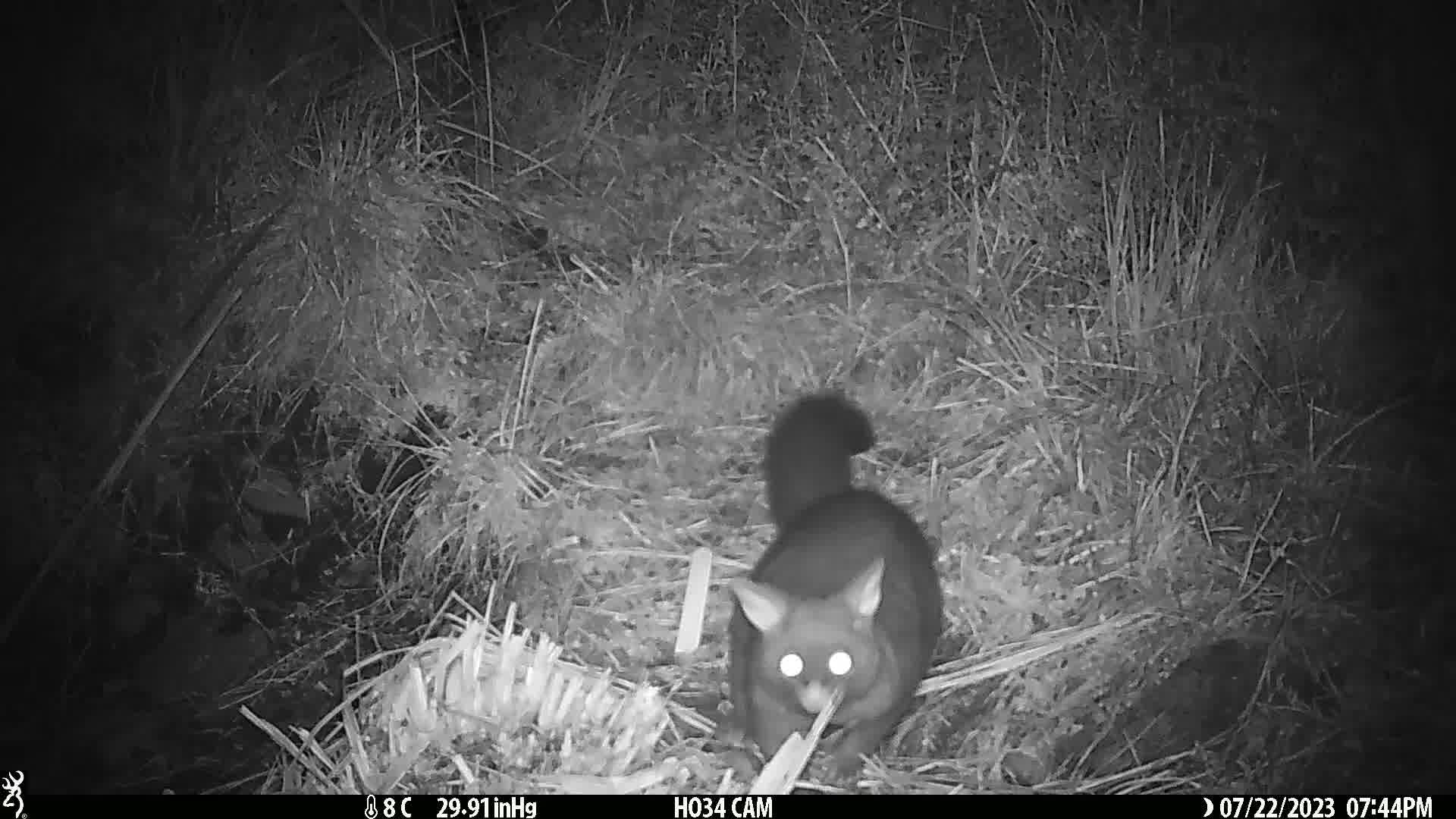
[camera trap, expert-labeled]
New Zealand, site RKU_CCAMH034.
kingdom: Animalia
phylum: Chordata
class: Mammalia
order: Diprotodontia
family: Phalangeridae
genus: Trichosurus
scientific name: Trichosurus vulpecula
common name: common brushtail possum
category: possum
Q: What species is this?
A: Possum (common brushtail possum) (Trichosurus vulpecula).